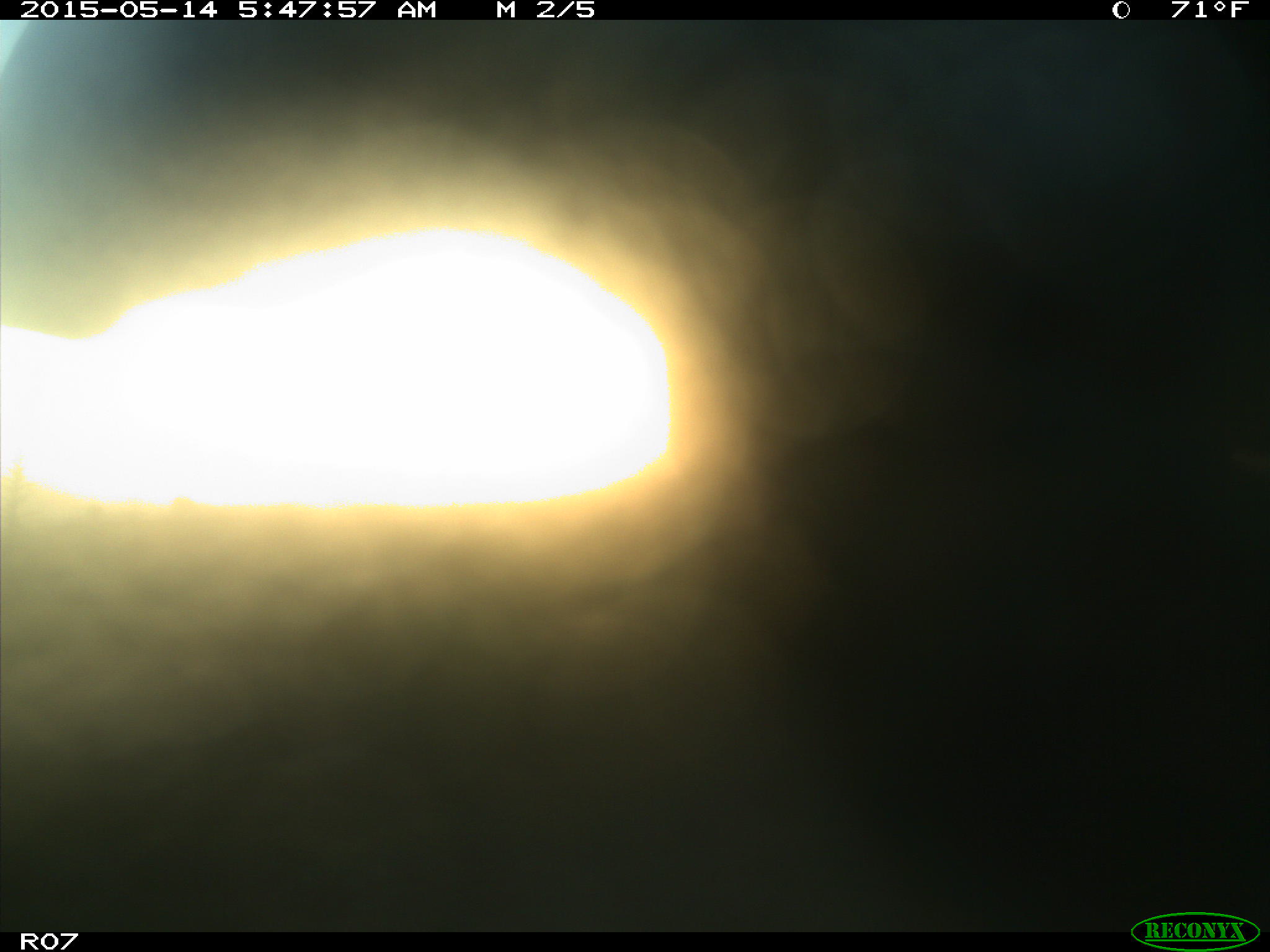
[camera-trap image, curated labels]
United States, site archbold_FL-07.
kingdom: Animalia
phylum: Chordata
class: Mammalia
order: Artiodactyla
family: Bovidae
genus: Bos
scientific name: Bos taurus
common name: domestic cow